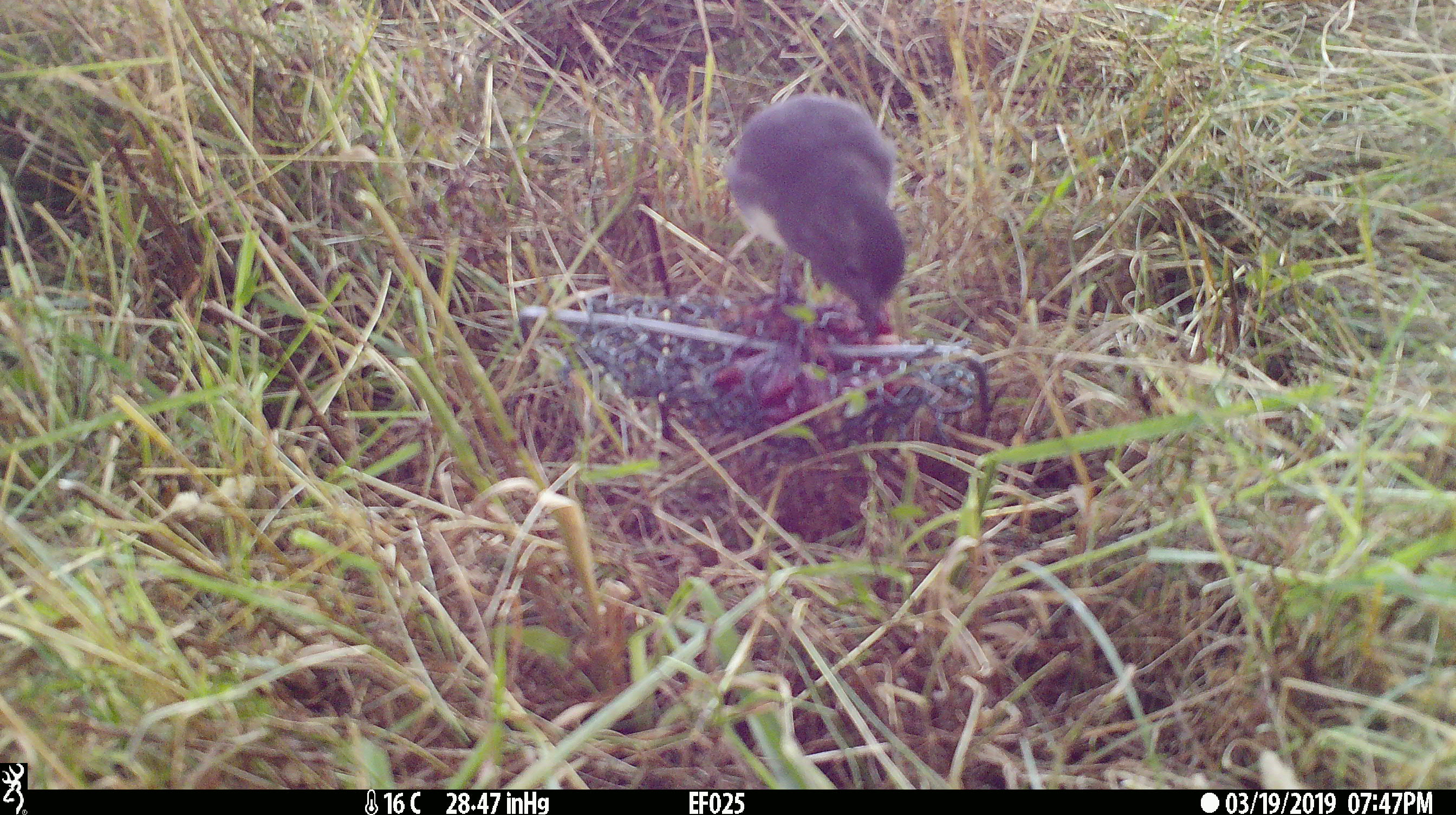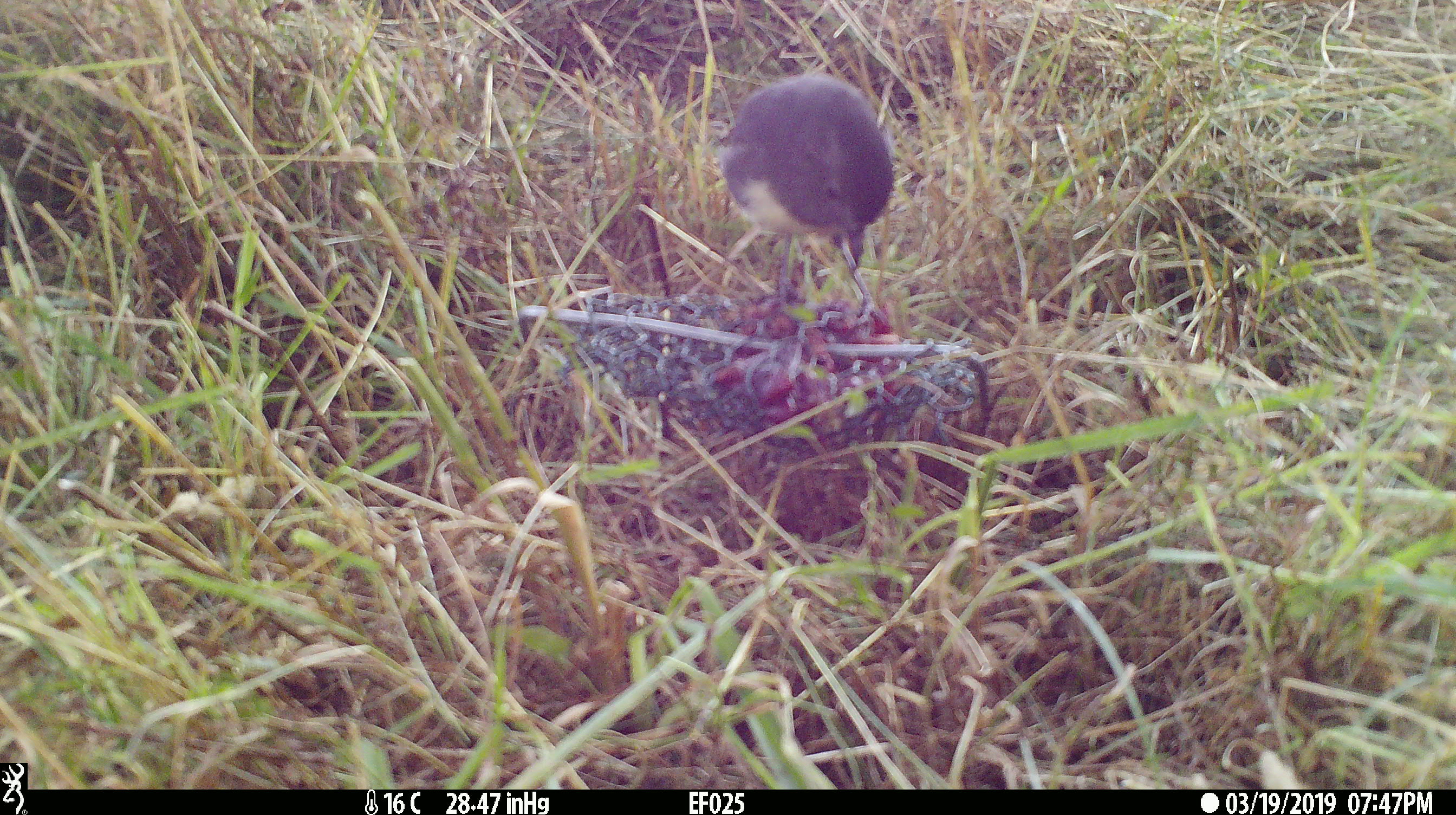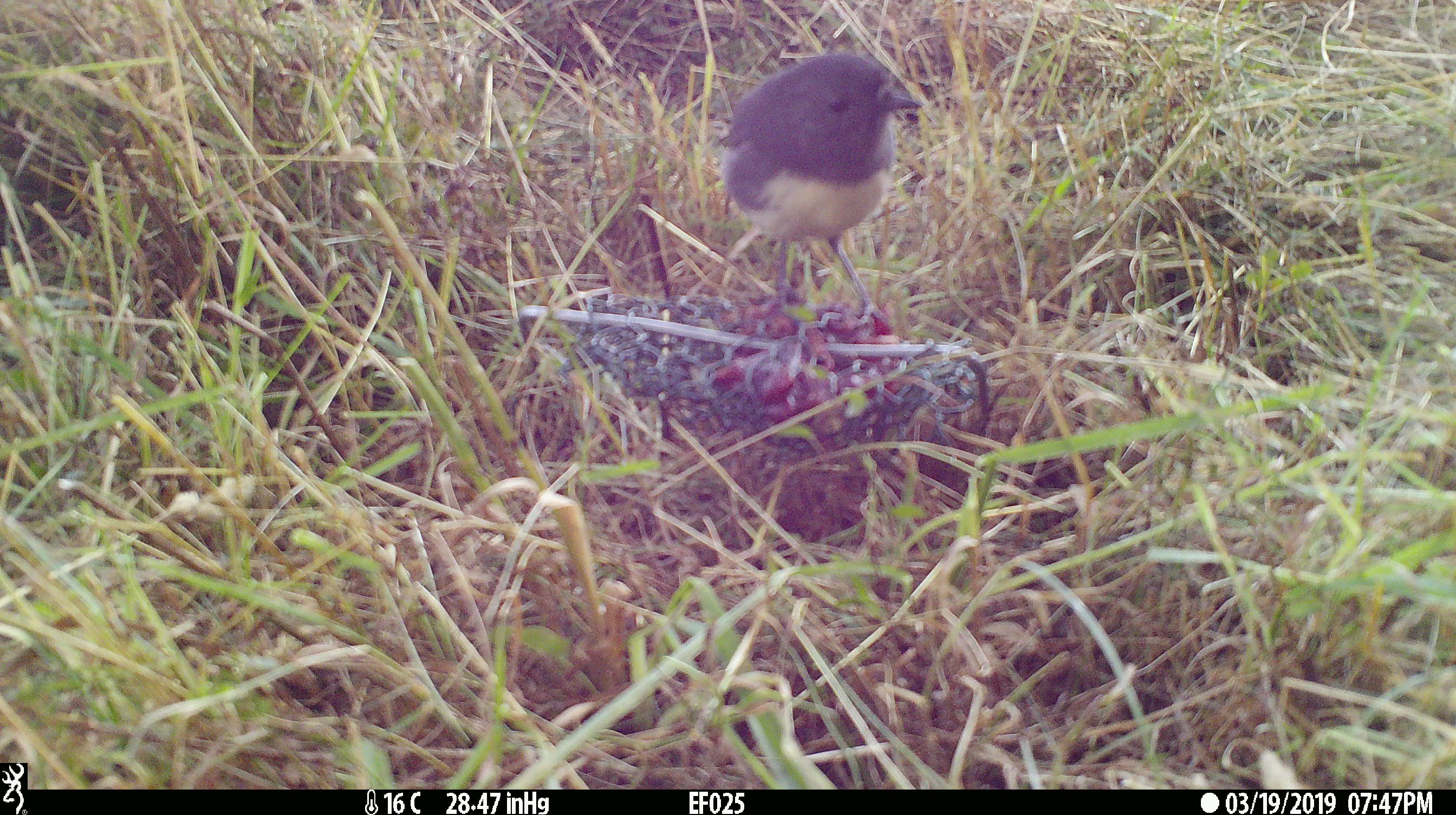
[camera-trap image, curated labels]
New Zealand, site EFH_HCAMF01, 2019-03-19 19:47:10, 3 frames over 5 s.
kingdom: Animalia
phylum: Chordata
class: Aves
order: Passeriformes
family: Petroicidae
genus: Petroica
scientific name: Petroica australis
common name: new zealand robin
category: robin